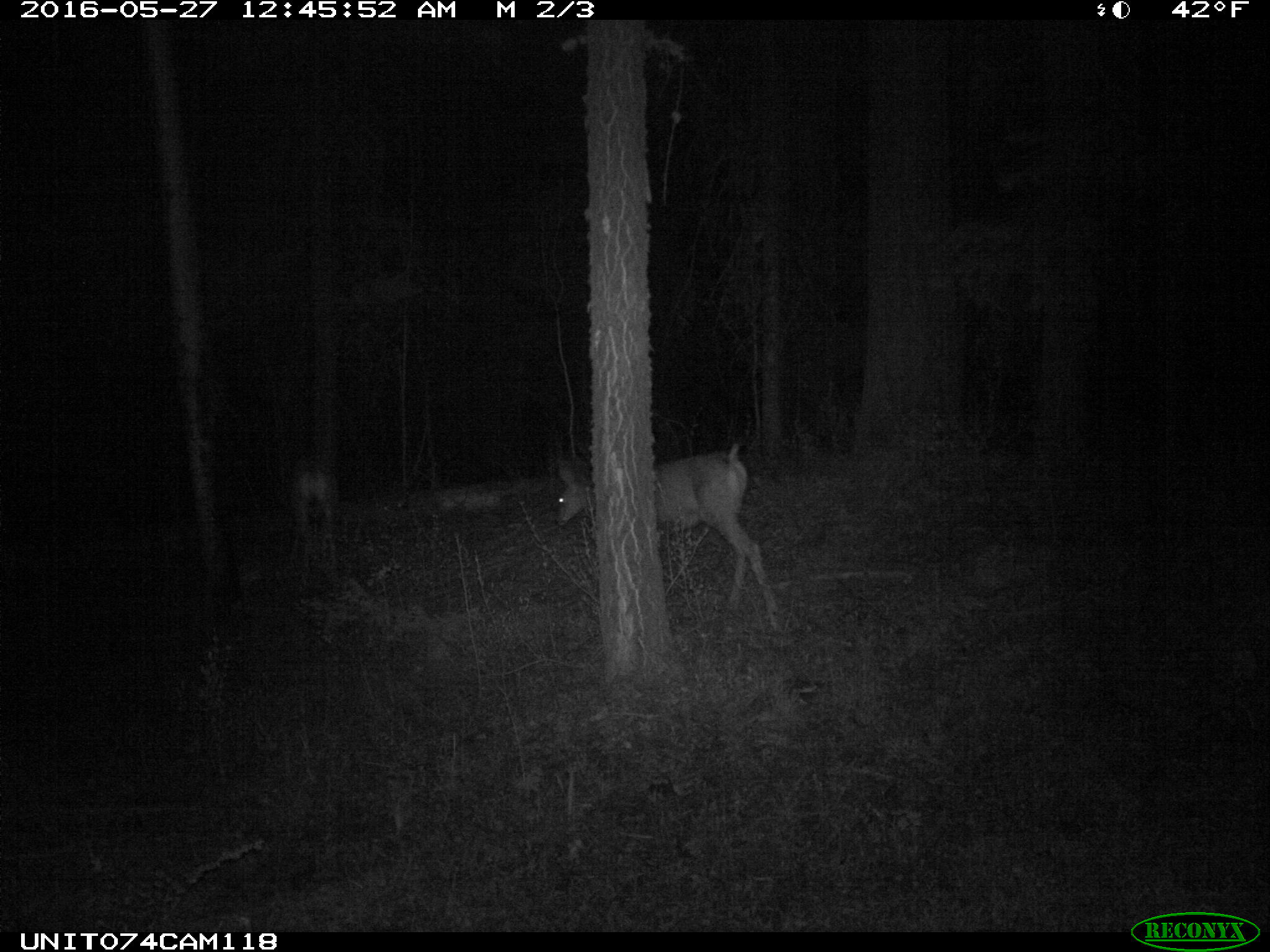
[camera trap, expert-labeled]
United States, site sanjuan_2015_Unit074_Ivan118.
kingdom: Animalia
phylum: Chordata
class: Mammalia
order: Artiodactyla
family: Cervidae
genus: Odocoileus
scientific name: Odocoileus hemionus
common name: mule deer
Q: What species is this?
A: Odocoileus hemionus (mule deer).